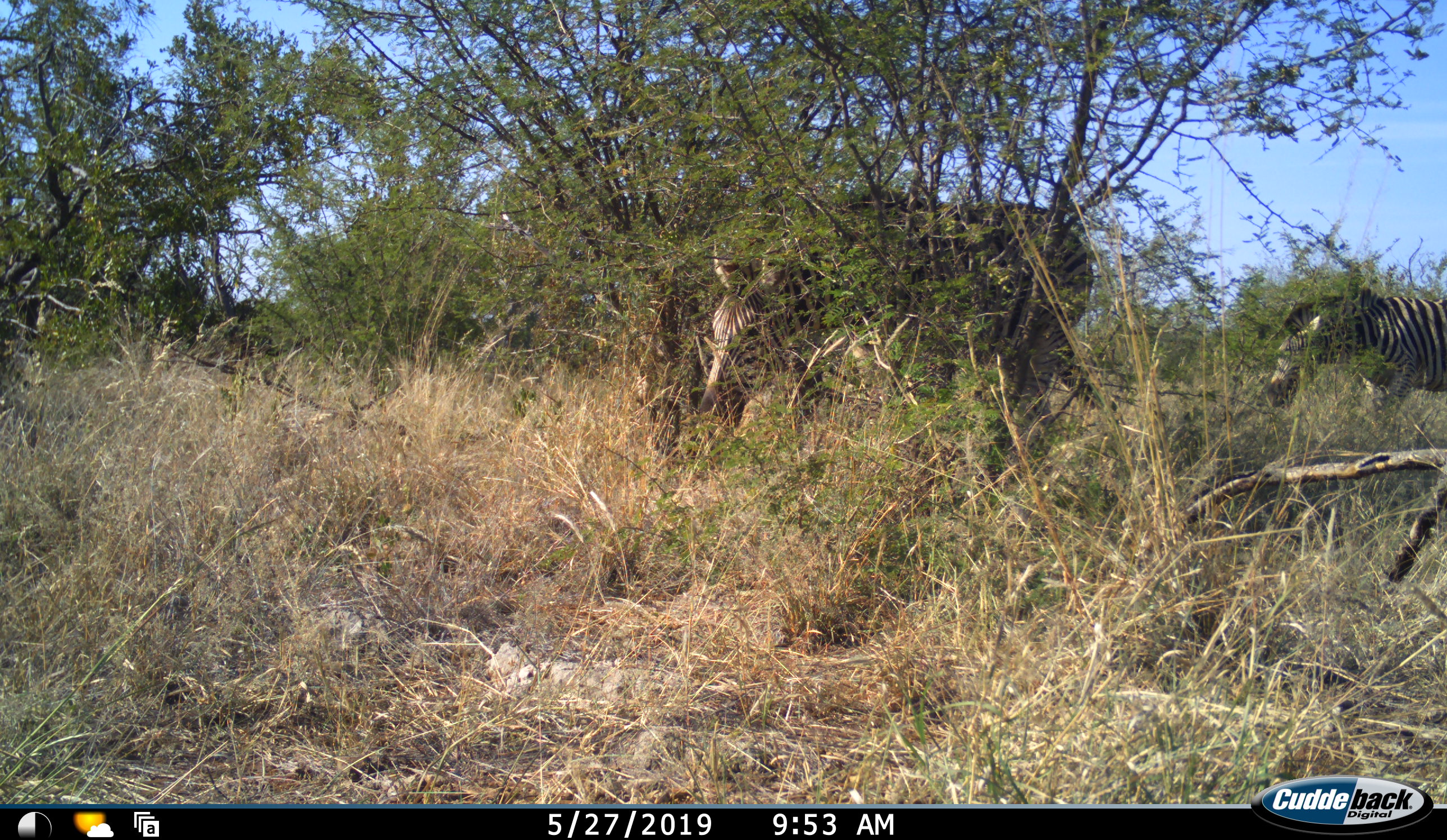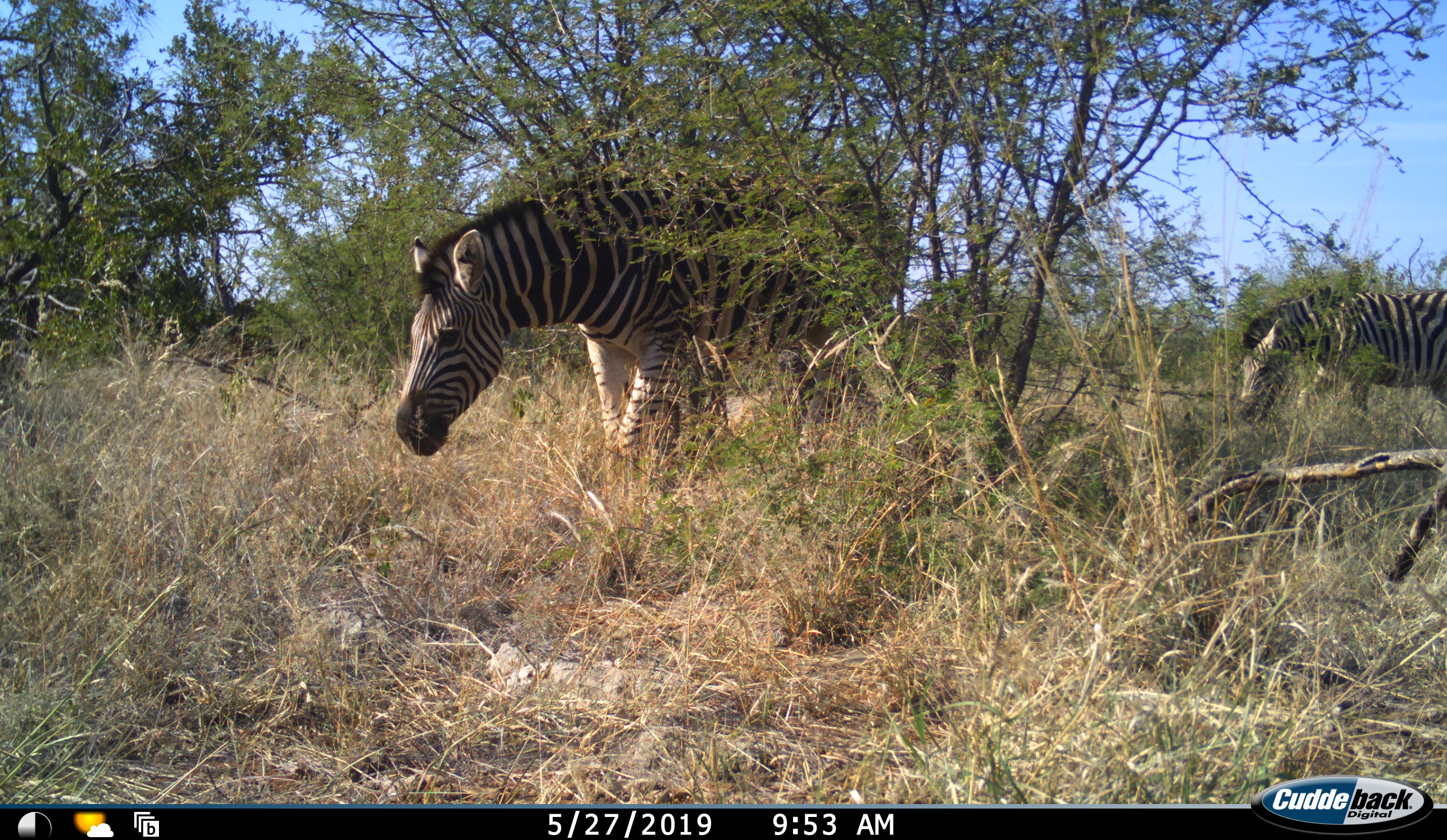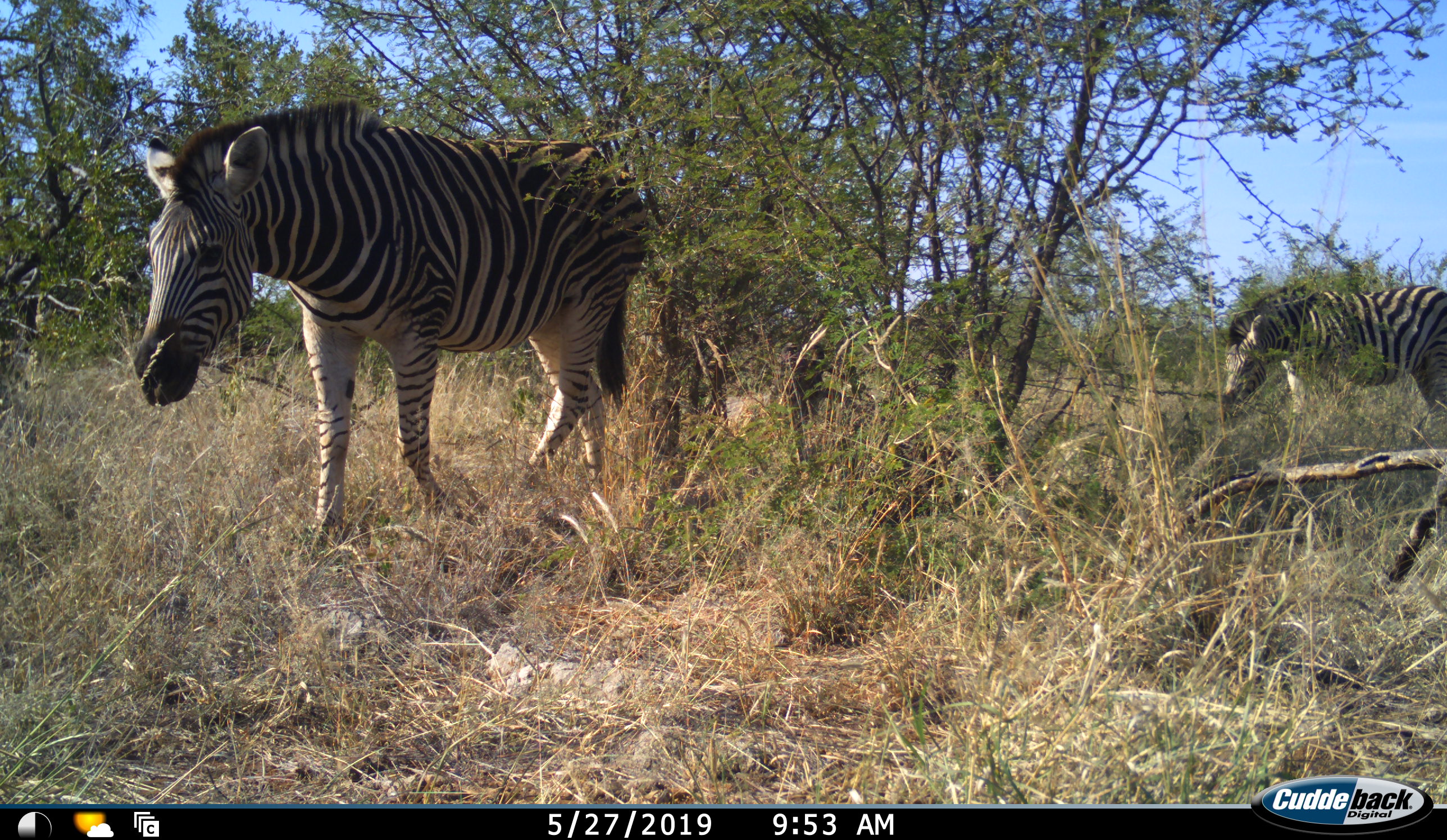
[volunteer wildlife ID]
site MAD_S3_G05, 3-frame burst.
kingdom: Animalia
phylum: Chordata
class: Mammalia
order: Perissodactyla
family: Equidae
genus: Equus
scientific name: Equus quagga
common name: plains zebra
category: zebraplains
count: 2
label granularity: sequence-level